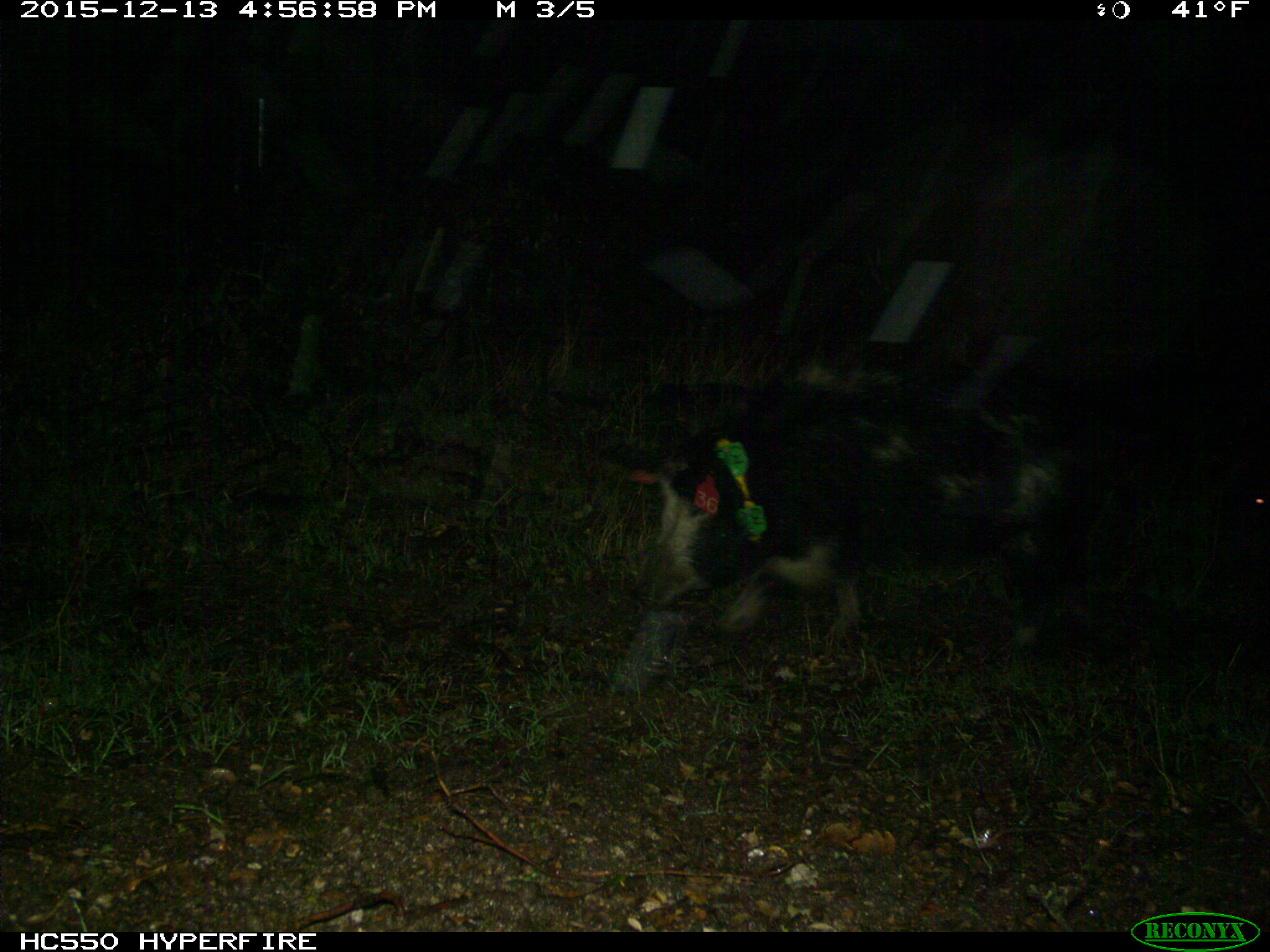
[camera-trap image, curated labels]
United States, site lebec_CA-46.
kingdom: Animalia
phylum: Chordata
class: Mammalia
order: Artiodactyla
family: Suidae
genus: Sus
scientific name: Sus scrofa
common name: wild boar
Sus scrofa (wild boar).